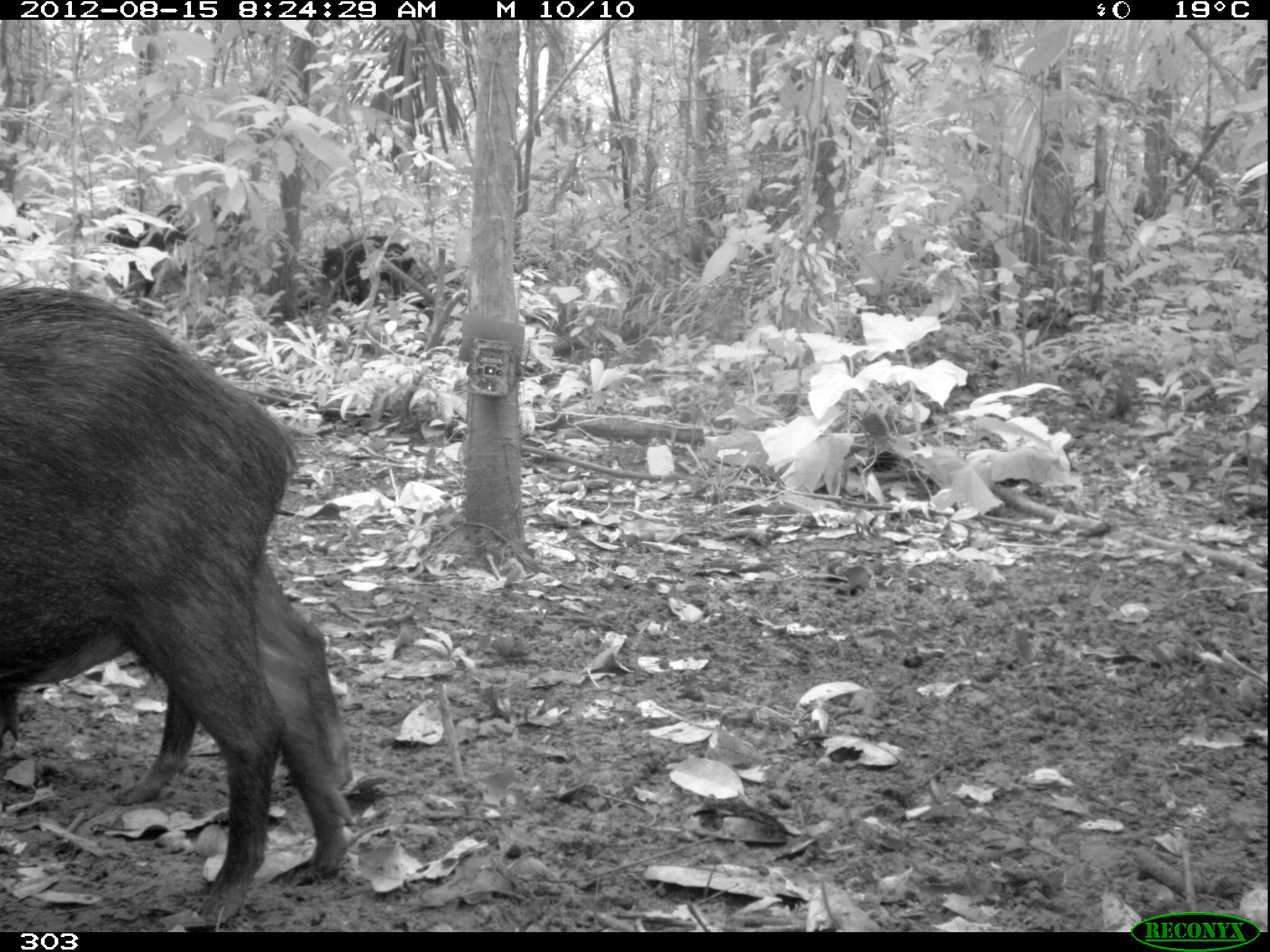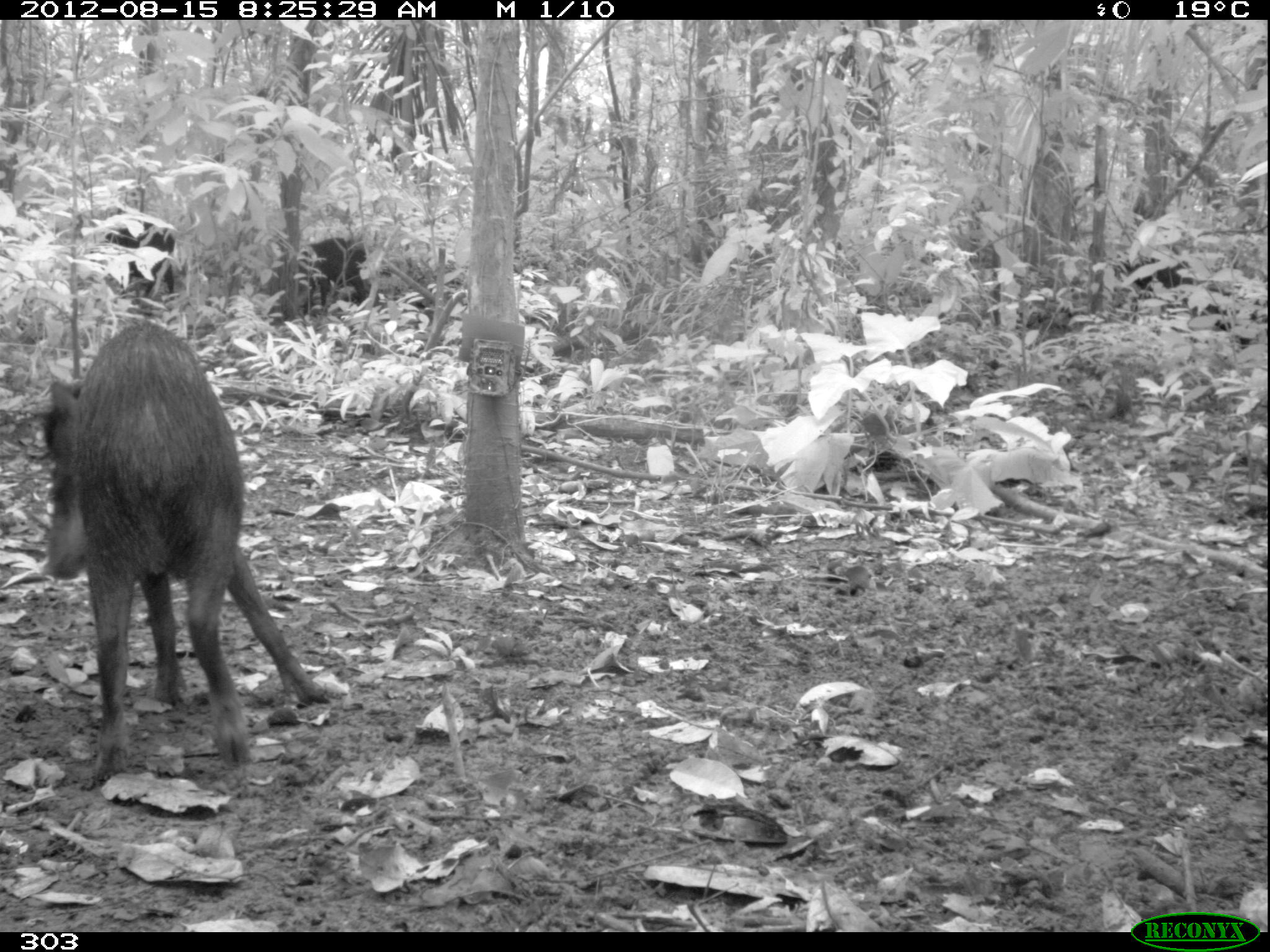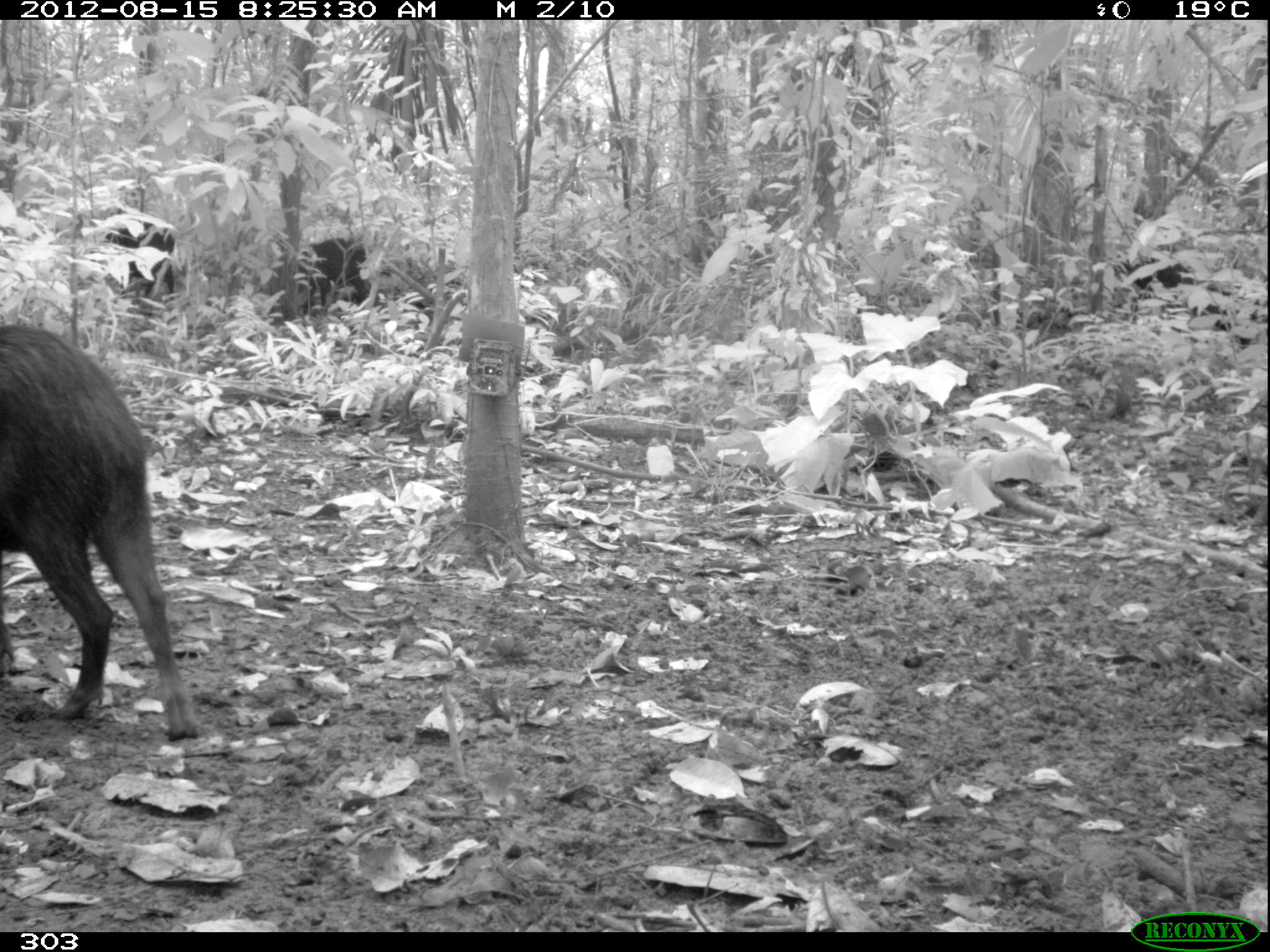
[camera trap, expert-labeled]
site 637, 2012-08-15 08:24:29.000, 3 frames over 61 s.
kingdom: Animalia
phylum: Chordata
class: Mammalia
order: Artiodactyla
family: Tayassuidae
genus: Tayassu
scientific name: Tayassu pecari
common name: white-lipped peccary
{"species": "Tayassu pecari (white-lipped peccary)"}